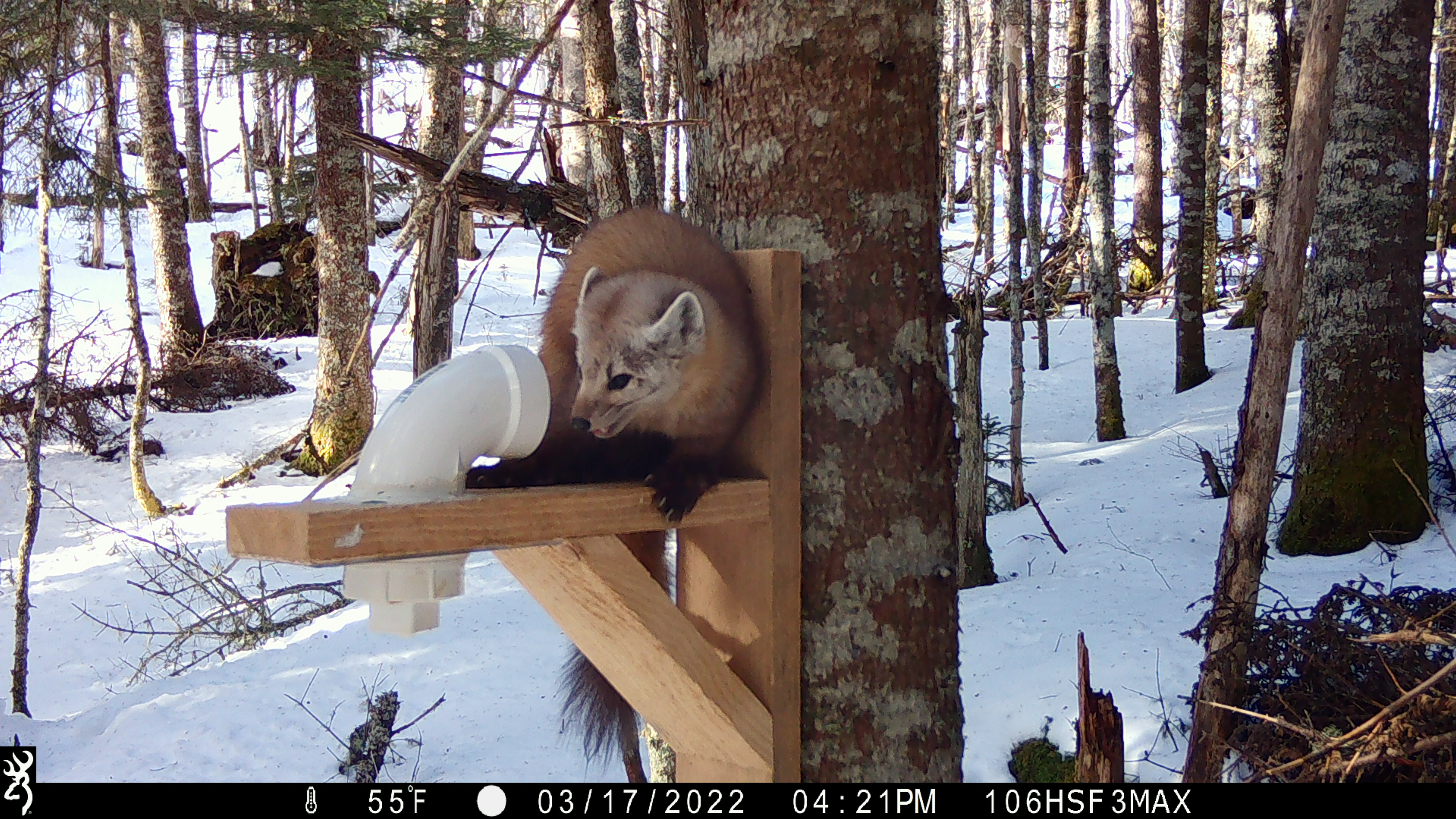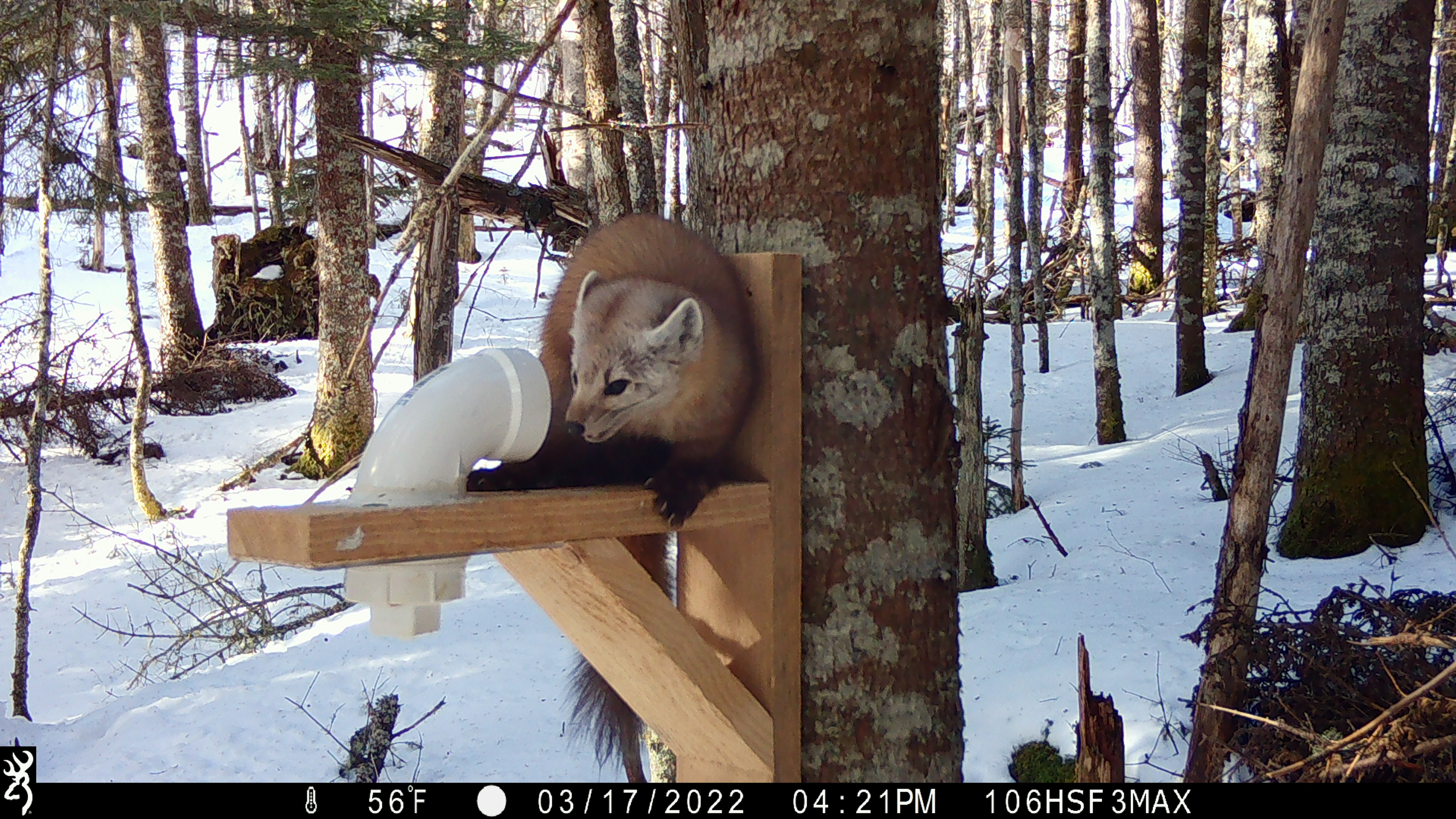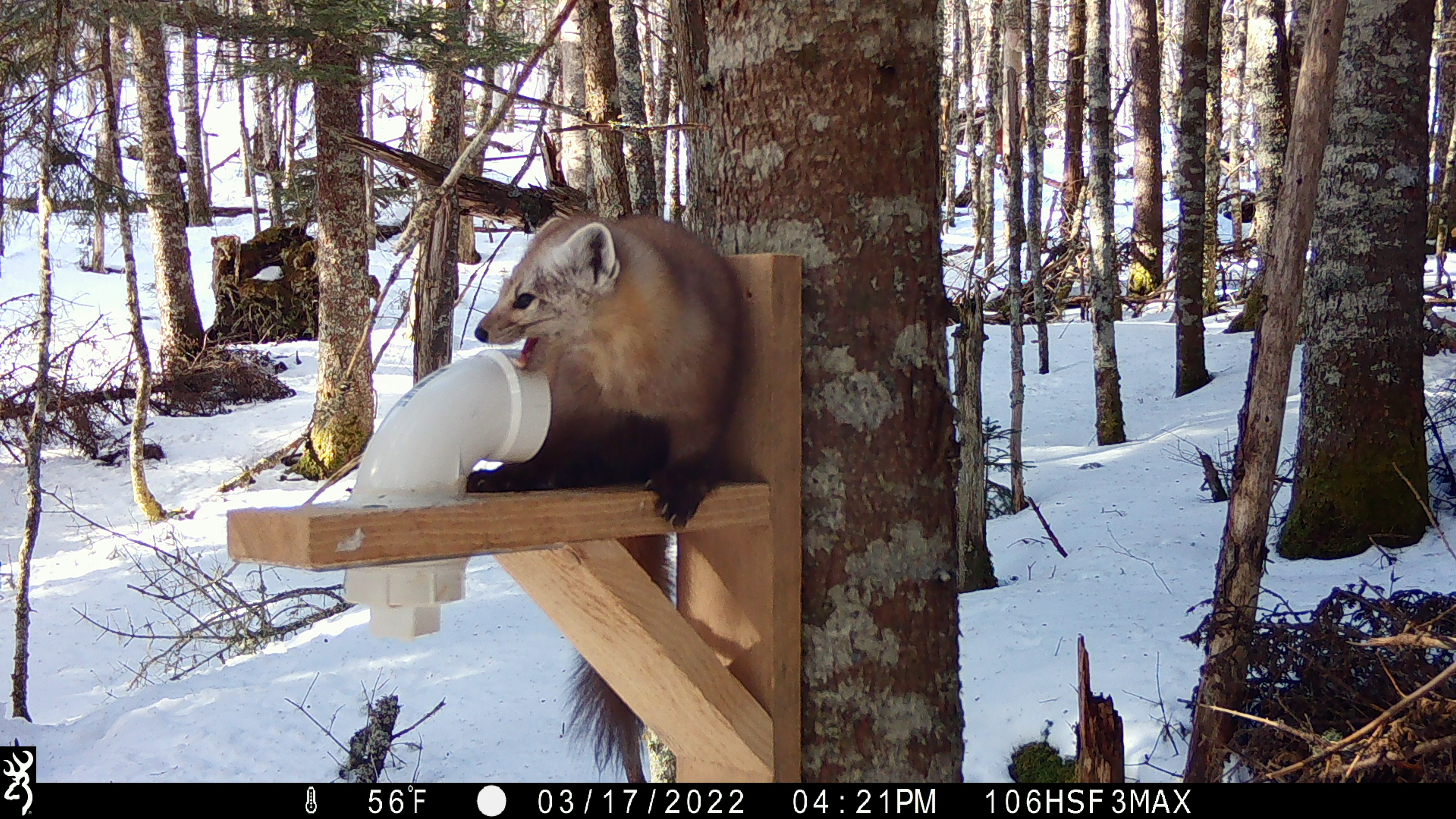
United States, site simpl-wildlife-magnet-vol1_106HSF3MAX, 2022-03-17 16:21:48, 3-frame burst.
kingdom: Animalia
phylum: Chordata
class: Mammalia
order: Carnivora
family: Mustelidae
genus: Martes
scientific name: Martes americana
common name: american marten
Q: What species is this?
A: American marten (Martes americana).